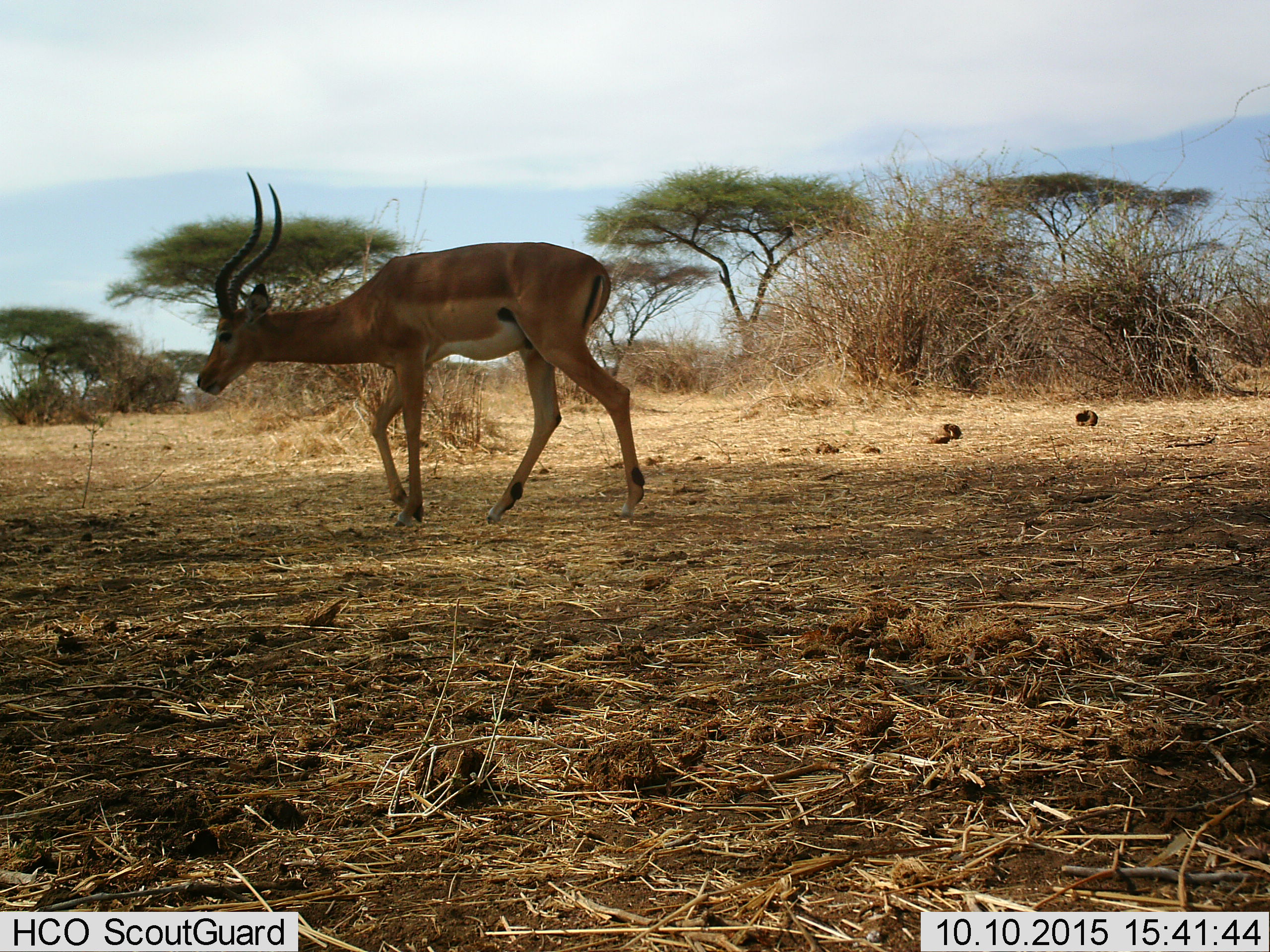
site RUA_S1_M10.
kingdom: Animalia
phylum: Chordata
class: Mammalia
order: Artiodactyla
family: Bovidae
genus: Aepyceros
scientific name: Aepyceros melampus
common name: impala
Impala (Aepyceros melampus), count 1. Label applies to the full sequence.